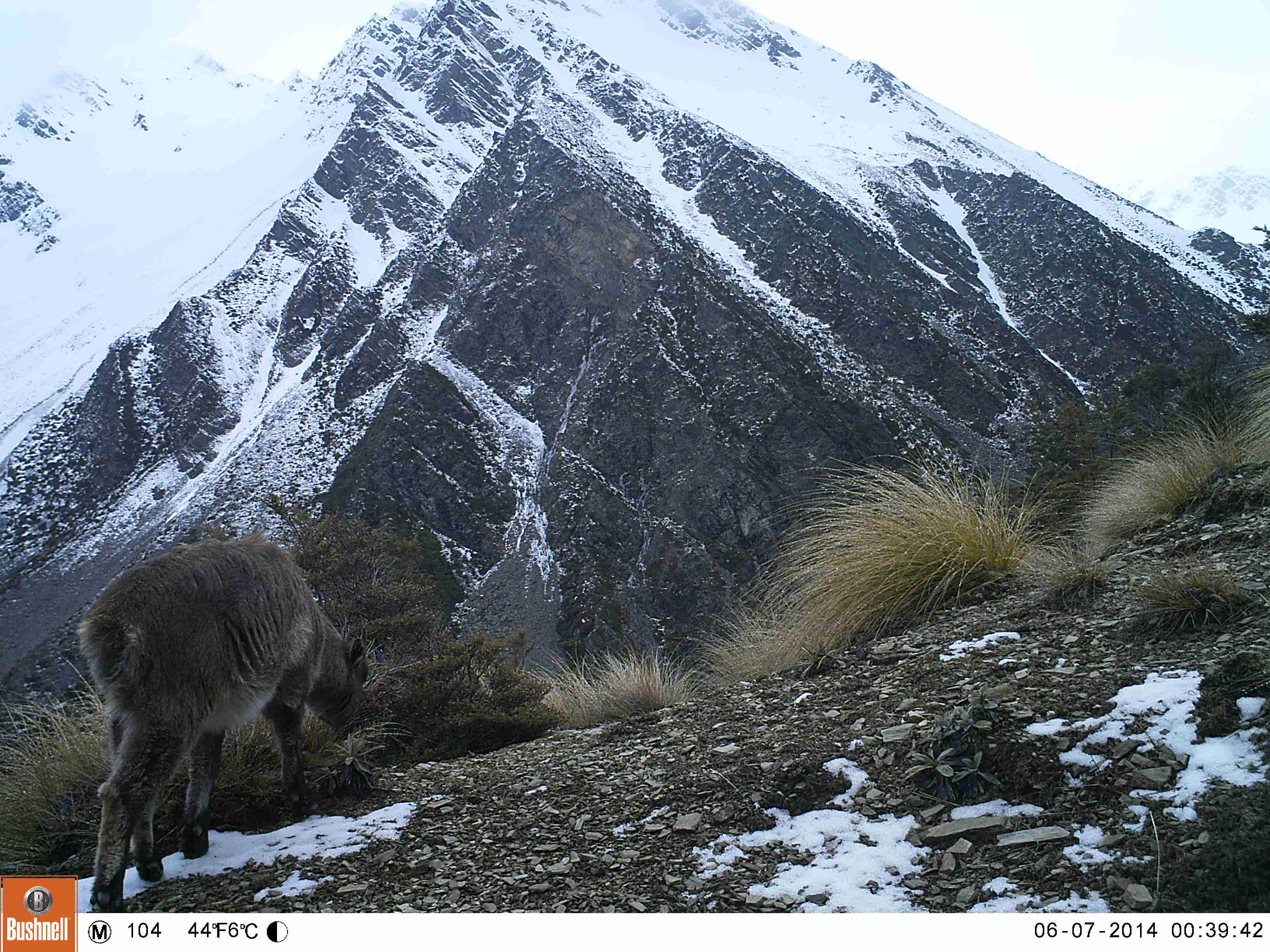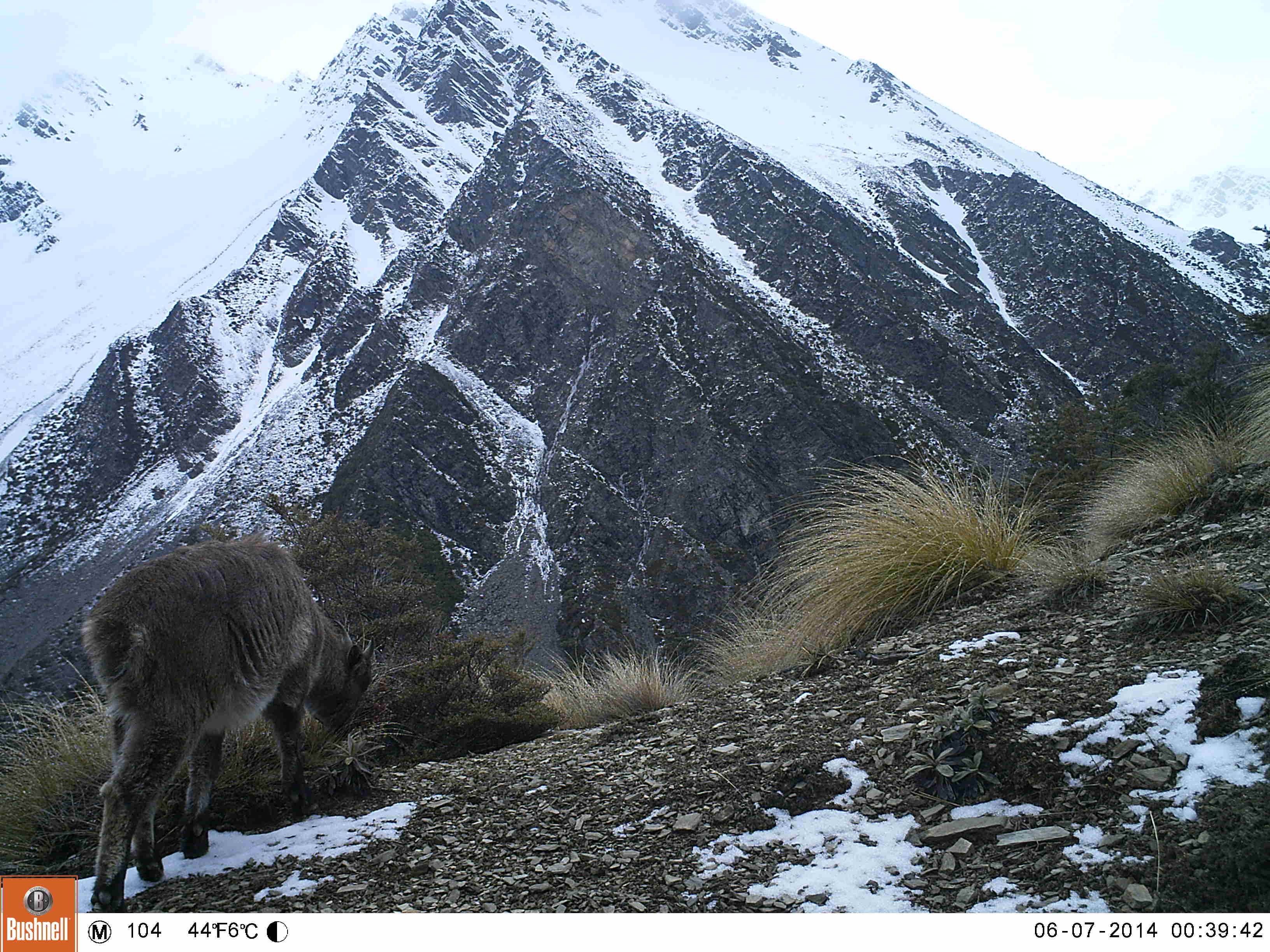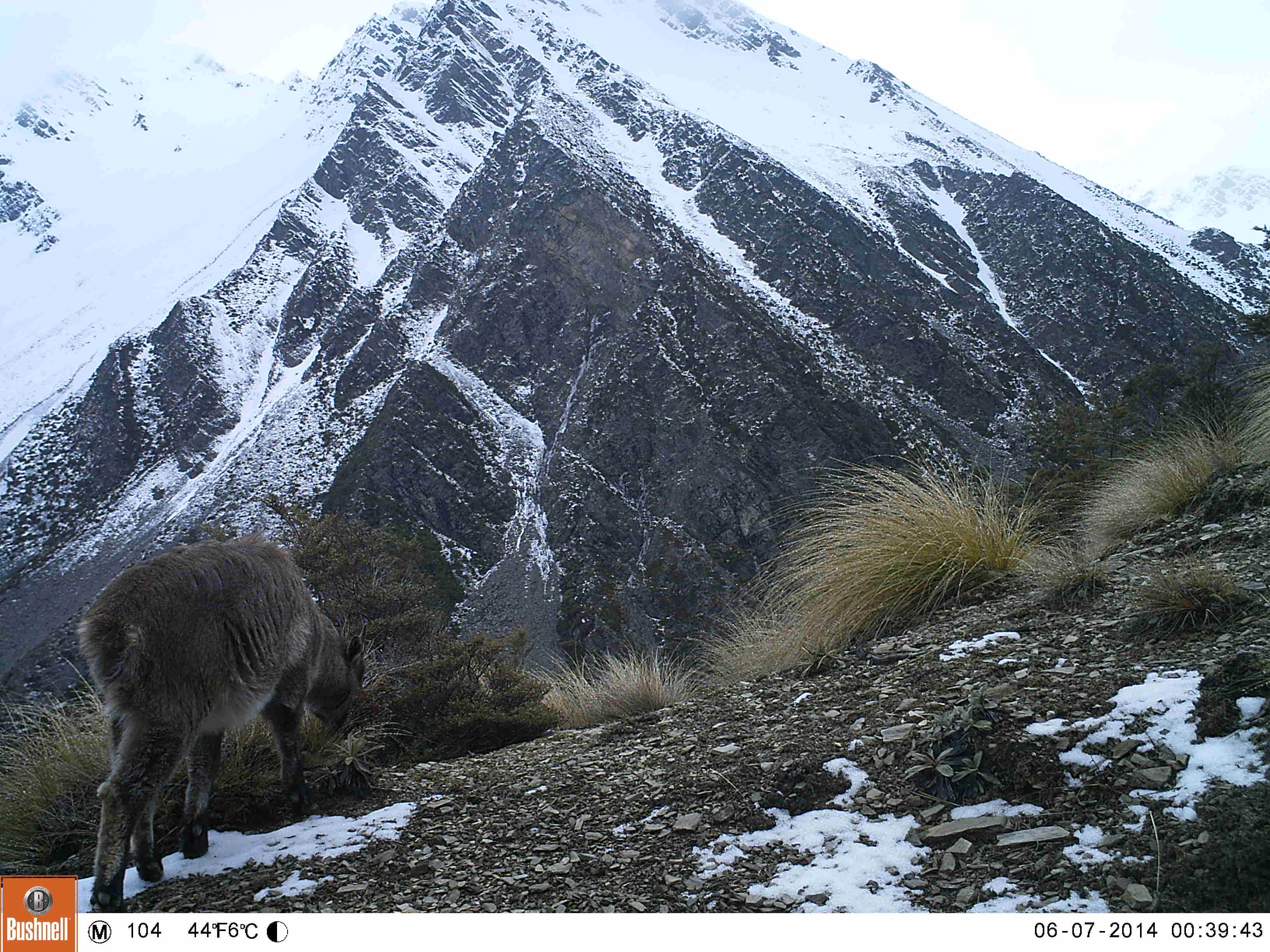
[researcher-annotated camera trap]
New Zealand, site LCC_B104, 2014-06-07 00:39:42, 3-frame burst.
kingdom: Animalia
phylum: Chordata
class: Mammalia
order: Artiodactyla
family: Bovidae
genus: Nilgiritragus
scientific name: Nilgiritragus hylocrius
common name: tahr